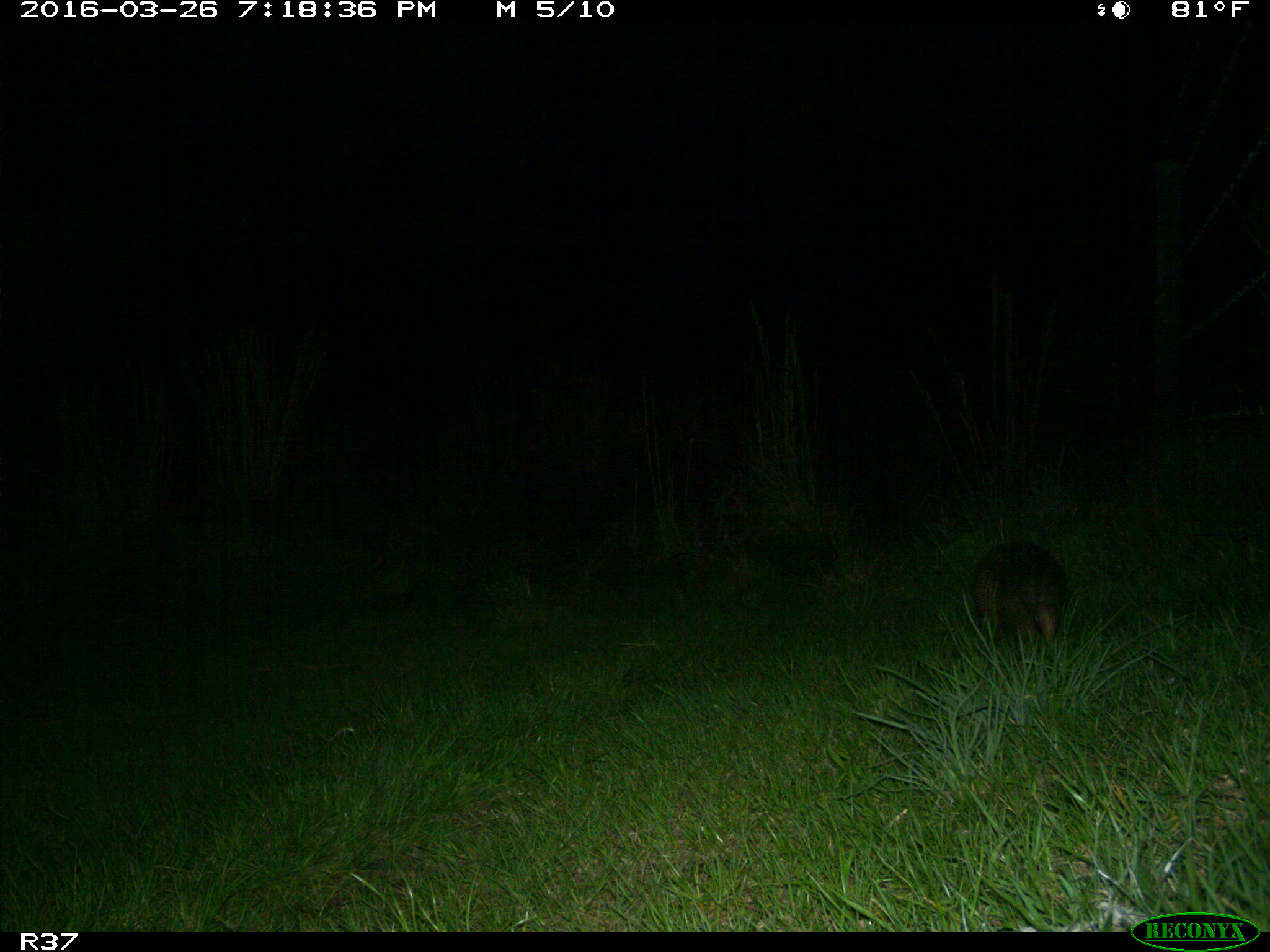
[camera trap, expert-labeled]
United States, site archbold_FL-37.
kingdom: Animalia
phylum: Chordata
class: Mammalia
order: Cingulata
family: Dasypodidae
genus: Dasypus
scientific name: Dasypus novemcinctus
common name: nine-banded armadillo